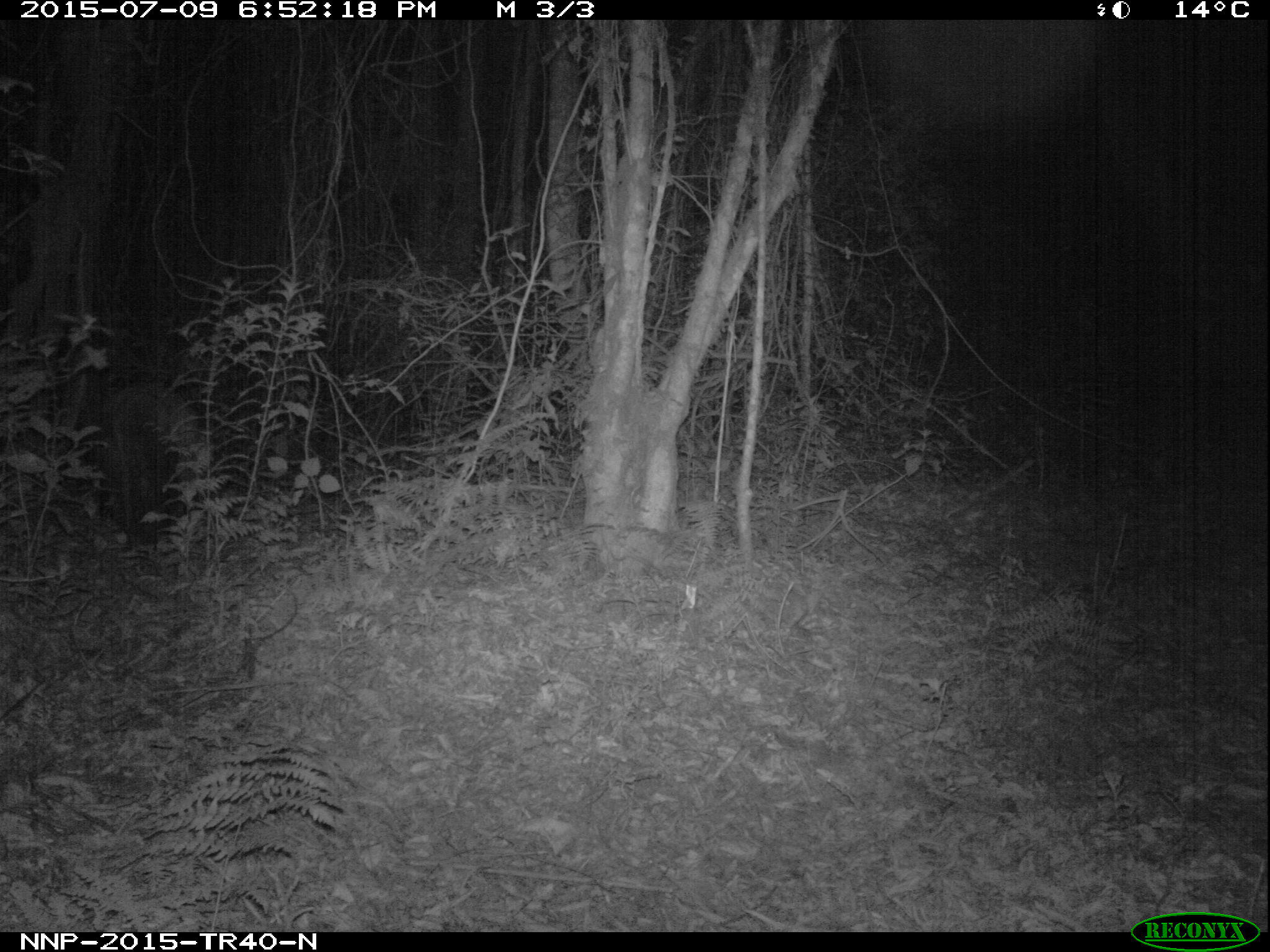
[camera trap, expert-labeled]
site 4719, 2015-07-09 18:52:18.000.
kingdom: Animalia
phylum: Chordata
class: Mammalia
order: Artiodactyla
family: Suidae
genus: Potamochoerus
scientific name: Potamochoerus larvatus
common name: bushpig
Potamochoerus larvatus (bushpig), count 1.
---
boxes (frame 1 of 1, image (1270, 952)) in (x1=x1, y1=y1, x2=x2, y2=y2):
potamochoerus larvatus: (x1=100, y1=378, x2=196, y2=527)